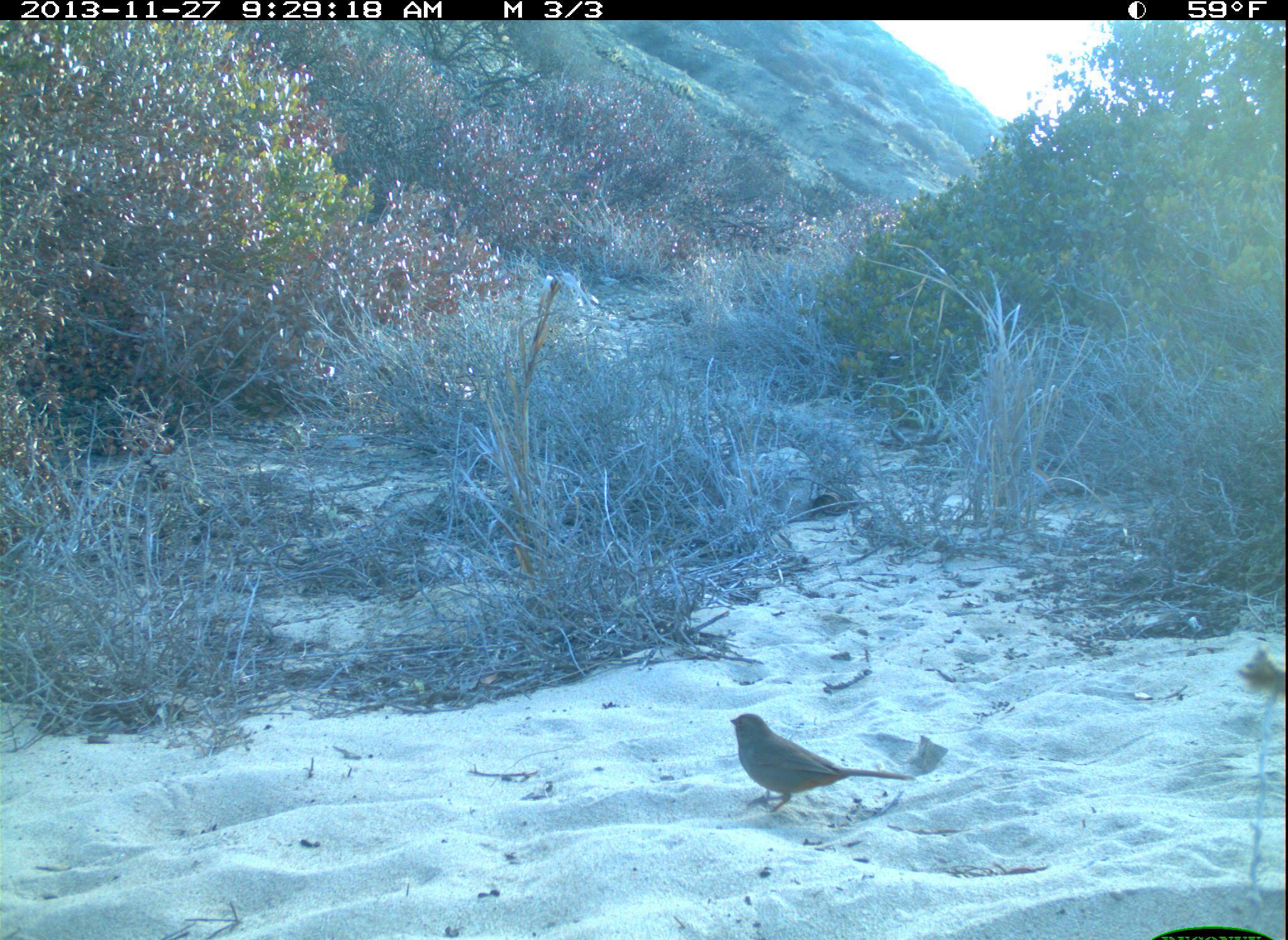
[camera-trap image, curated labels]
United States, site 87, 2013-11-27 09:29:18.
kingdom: Animalia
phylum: Chordata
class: Aves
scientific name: Aves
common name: bird